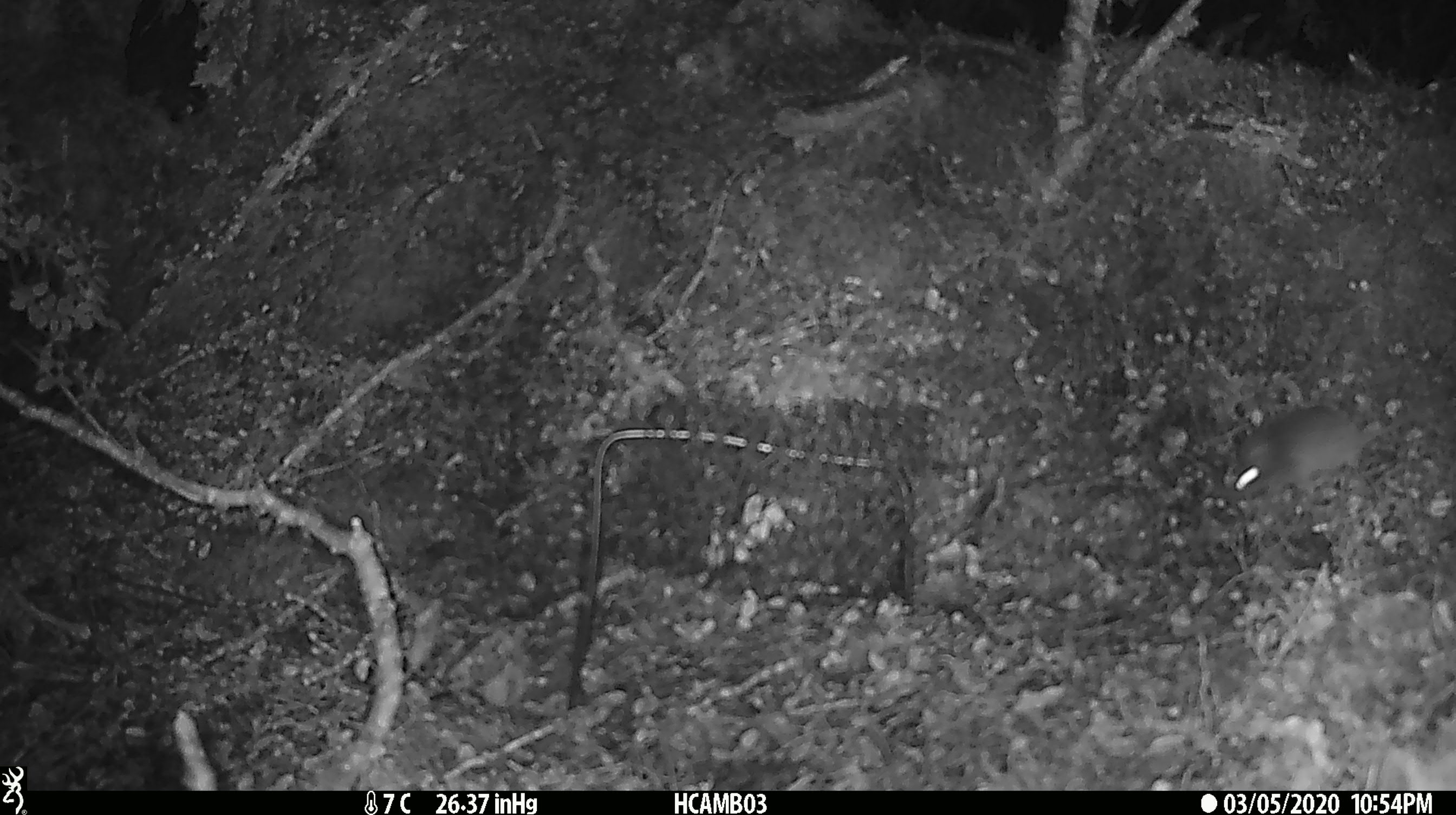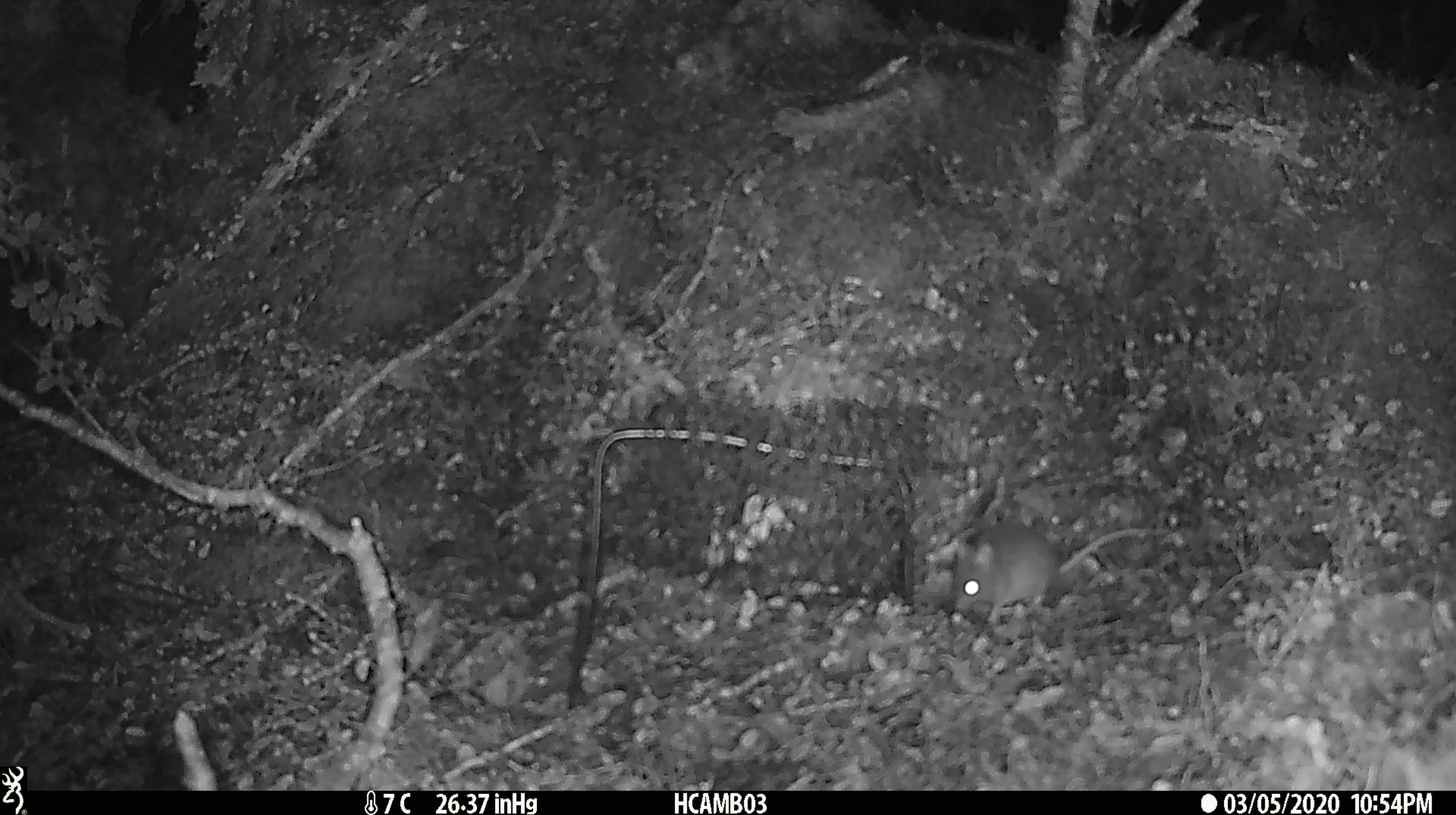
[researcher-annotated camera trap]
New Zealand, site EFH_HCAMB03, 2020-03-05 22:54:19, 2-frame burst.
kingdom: Animalia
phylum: Chordata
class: Mammalia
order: Rodentia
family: Muridae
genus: Mus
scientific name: Mus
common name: mouse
Mouse (Mus).